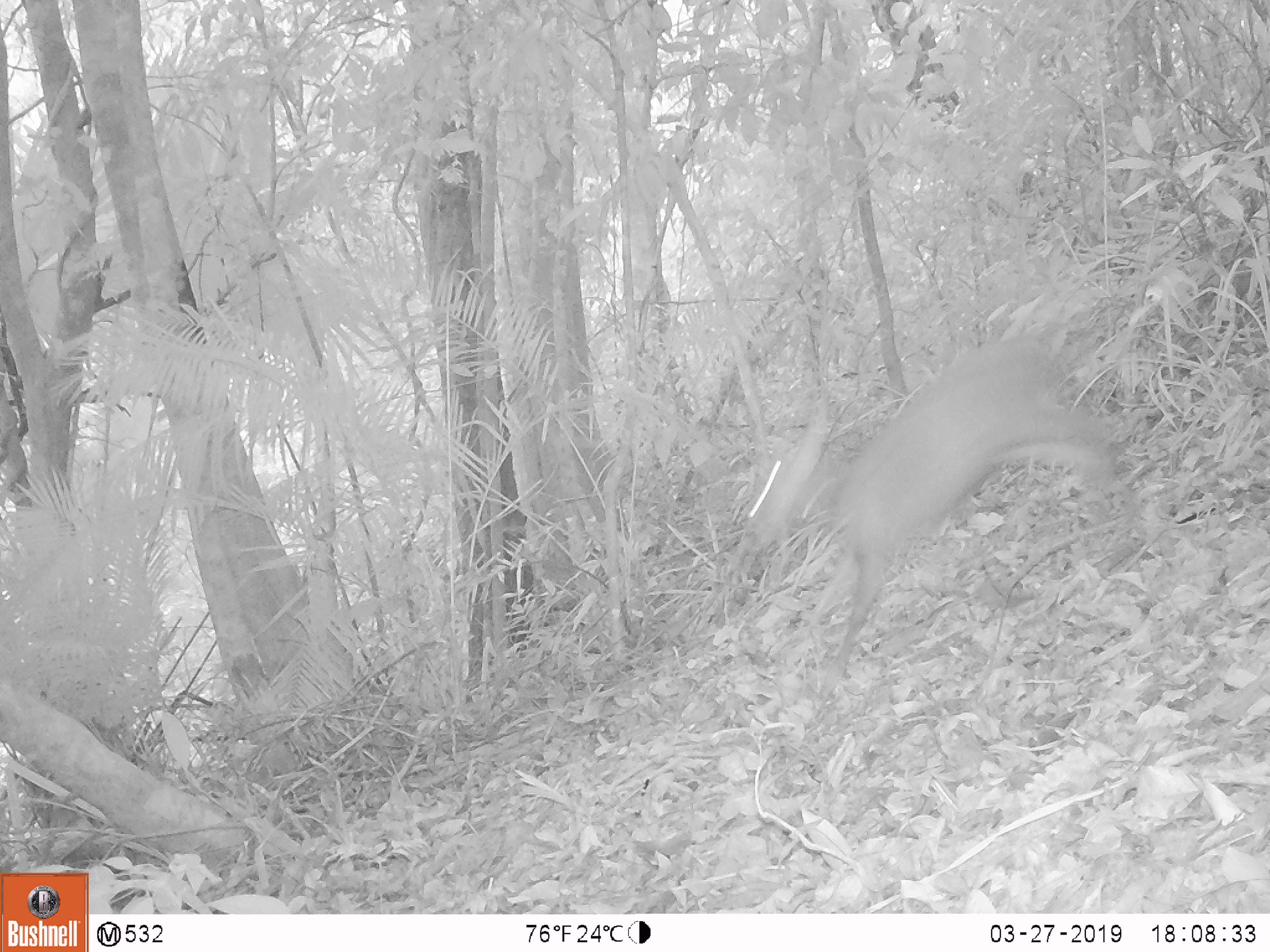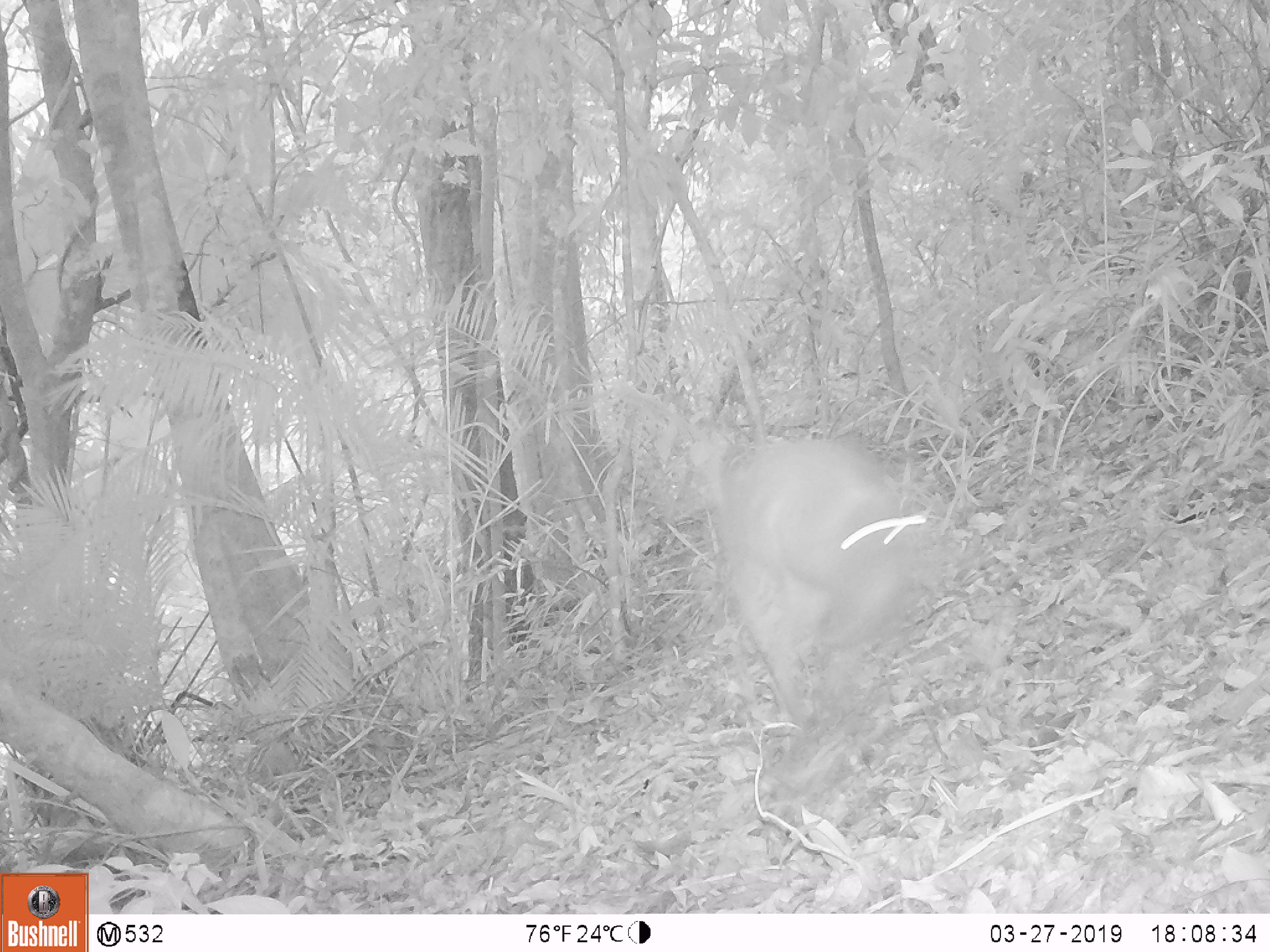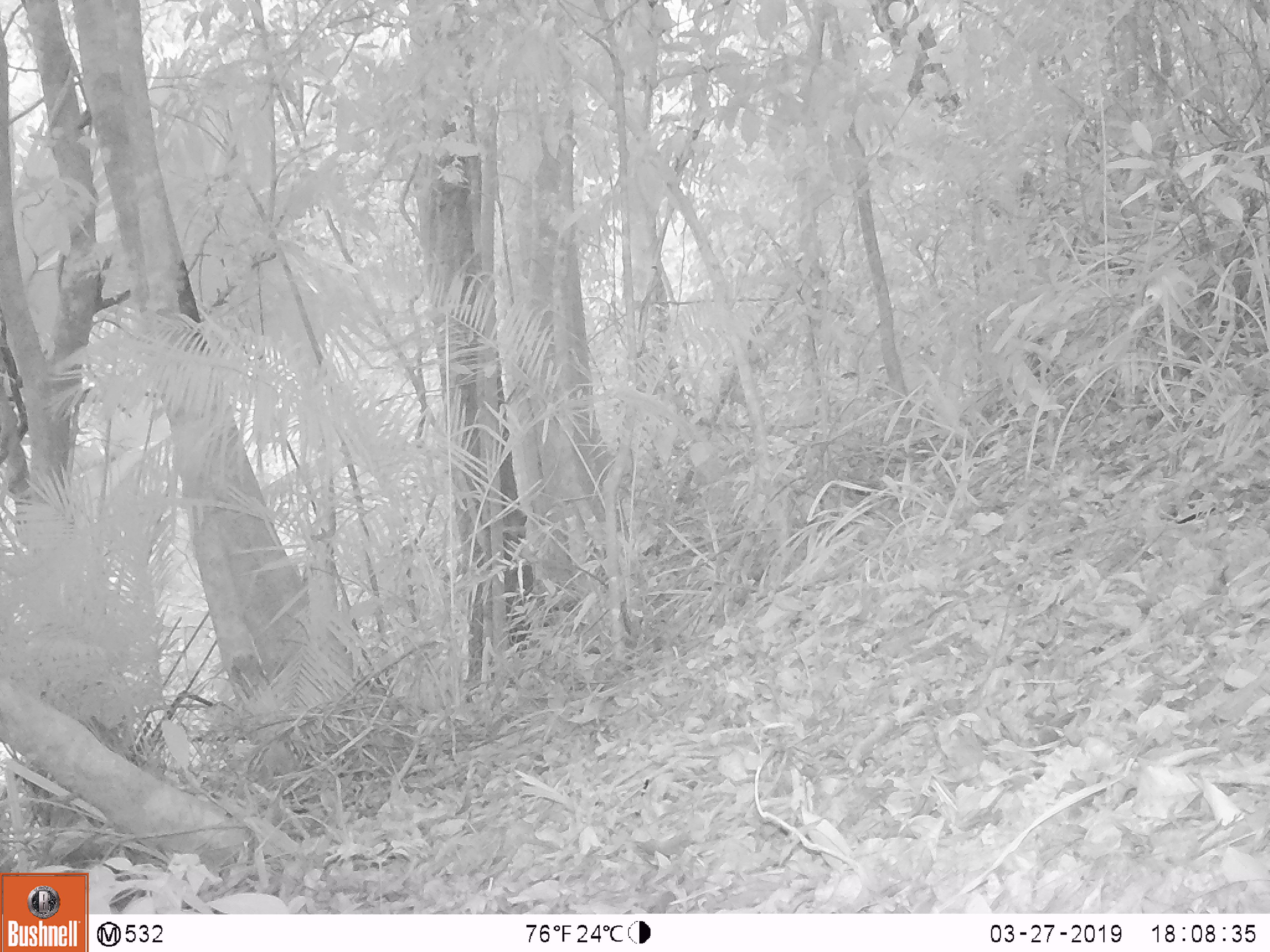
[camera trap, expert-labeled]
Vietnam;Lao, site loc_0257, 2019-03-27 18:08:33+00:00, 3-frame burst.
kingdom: Animalia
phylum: Chordata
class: Mammalia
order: Artiodactyla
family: Cervidae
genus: Muntiacus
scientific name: Muntiacus rooseveltorum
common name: roosevelt's muntjac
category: roosevelts muntjac group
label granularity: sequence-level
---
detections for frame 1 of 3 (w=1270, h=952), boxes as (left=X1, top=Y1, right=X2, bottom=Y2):
roosevelts muntjac group: (left=744, top=330, right=1153, bottom=698)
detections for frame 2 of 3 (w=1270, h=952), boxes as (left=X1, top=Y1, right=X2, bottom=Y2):
roosevelts muntjac group: (left=667, top=414, right=943, bottom=731)